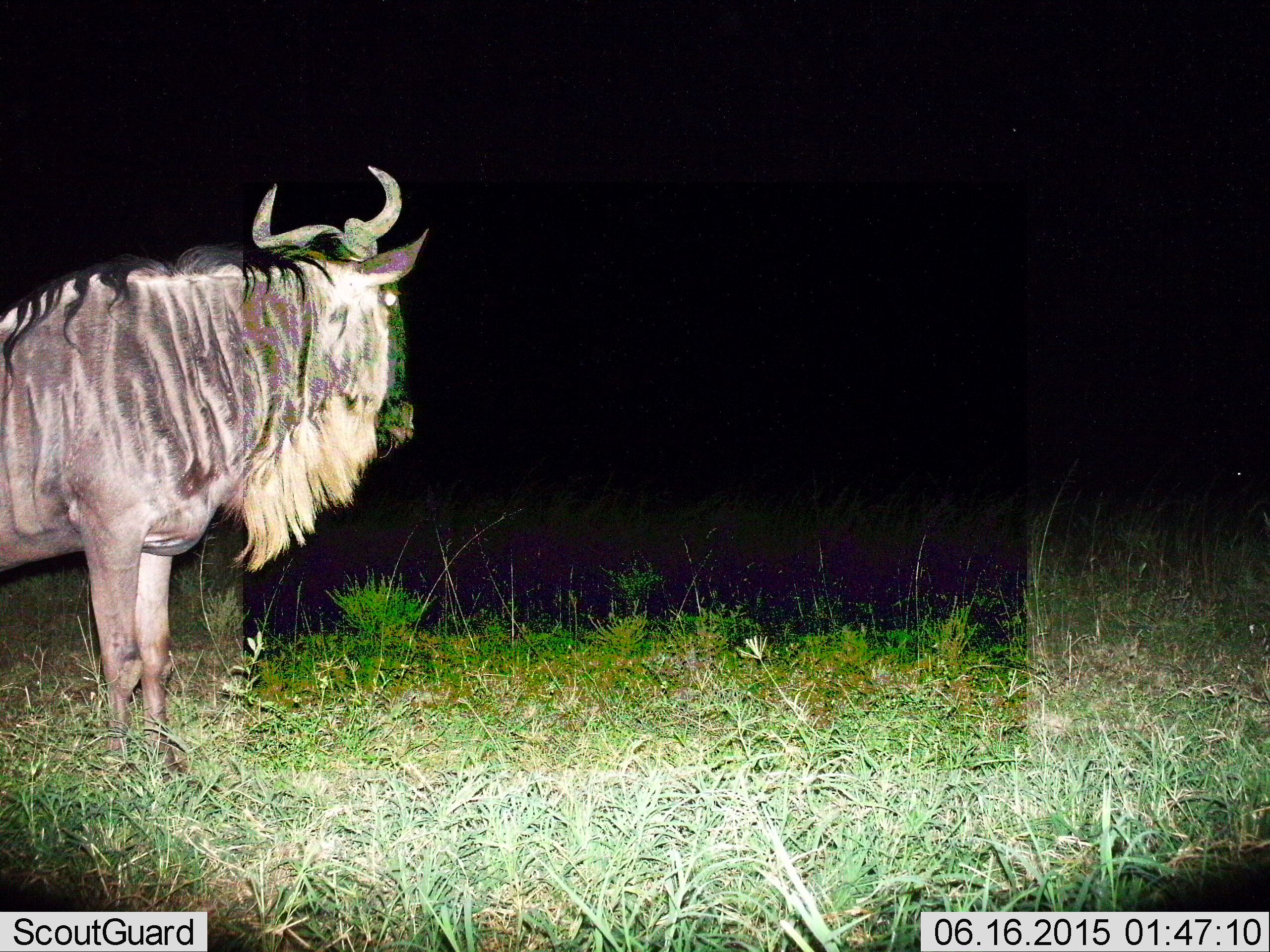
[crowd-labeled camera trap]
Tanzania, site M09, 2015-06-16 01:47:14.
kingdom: Animalia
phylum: Chordata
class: Mammalia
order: Artiodactyla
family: Bovidae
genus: Connochaetes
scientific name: Connochaetes taurinus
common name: blue wildebeest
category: wildebeest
Wildebeest (blue wildebeest) (Connochaetes taurinus), count 1. Behavior (volunteer vote fractions): standing 100%, resting 0%, moving 0%, interacting 0%. Young present (vote fraction): 0%. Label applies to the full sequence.